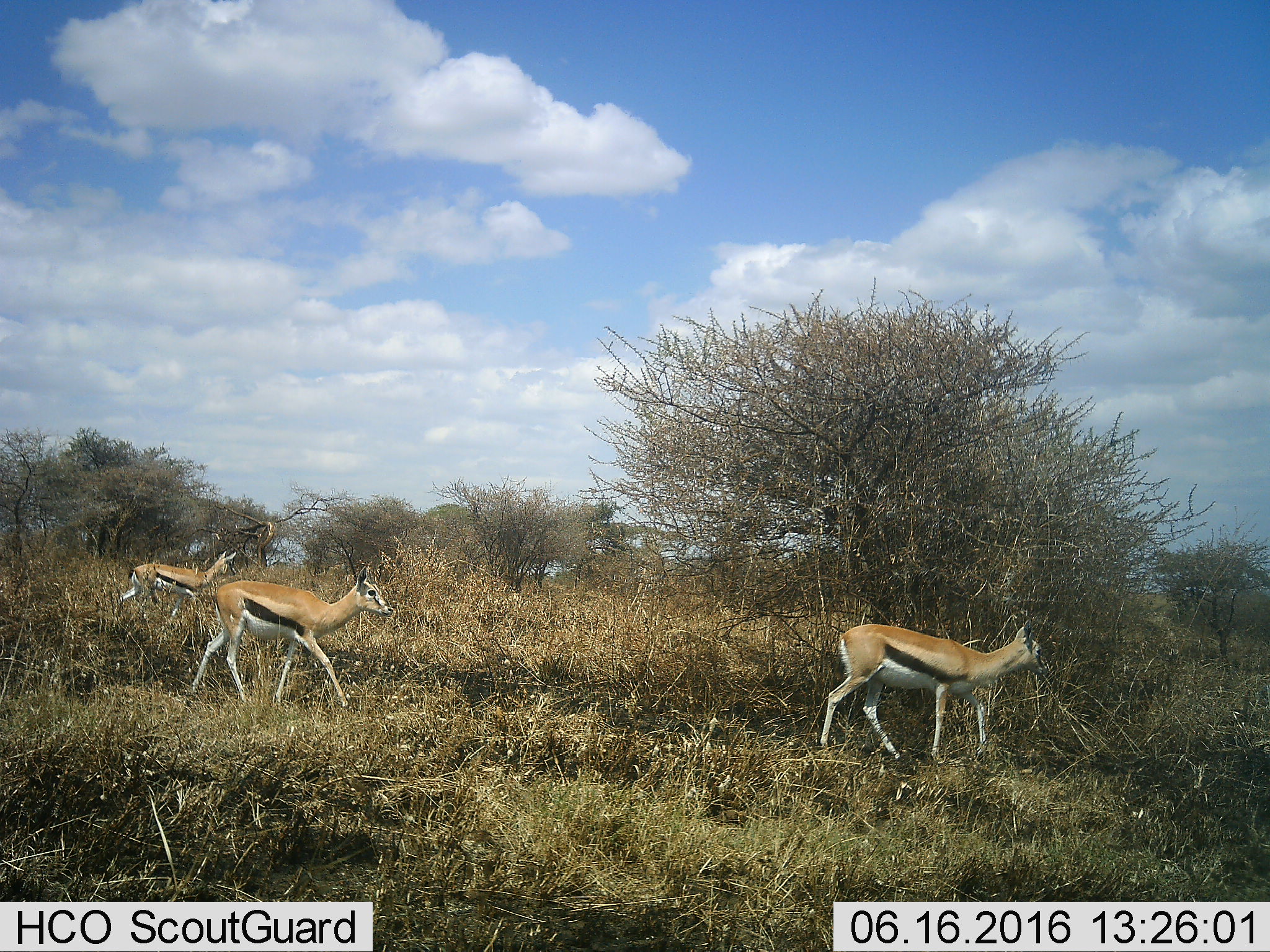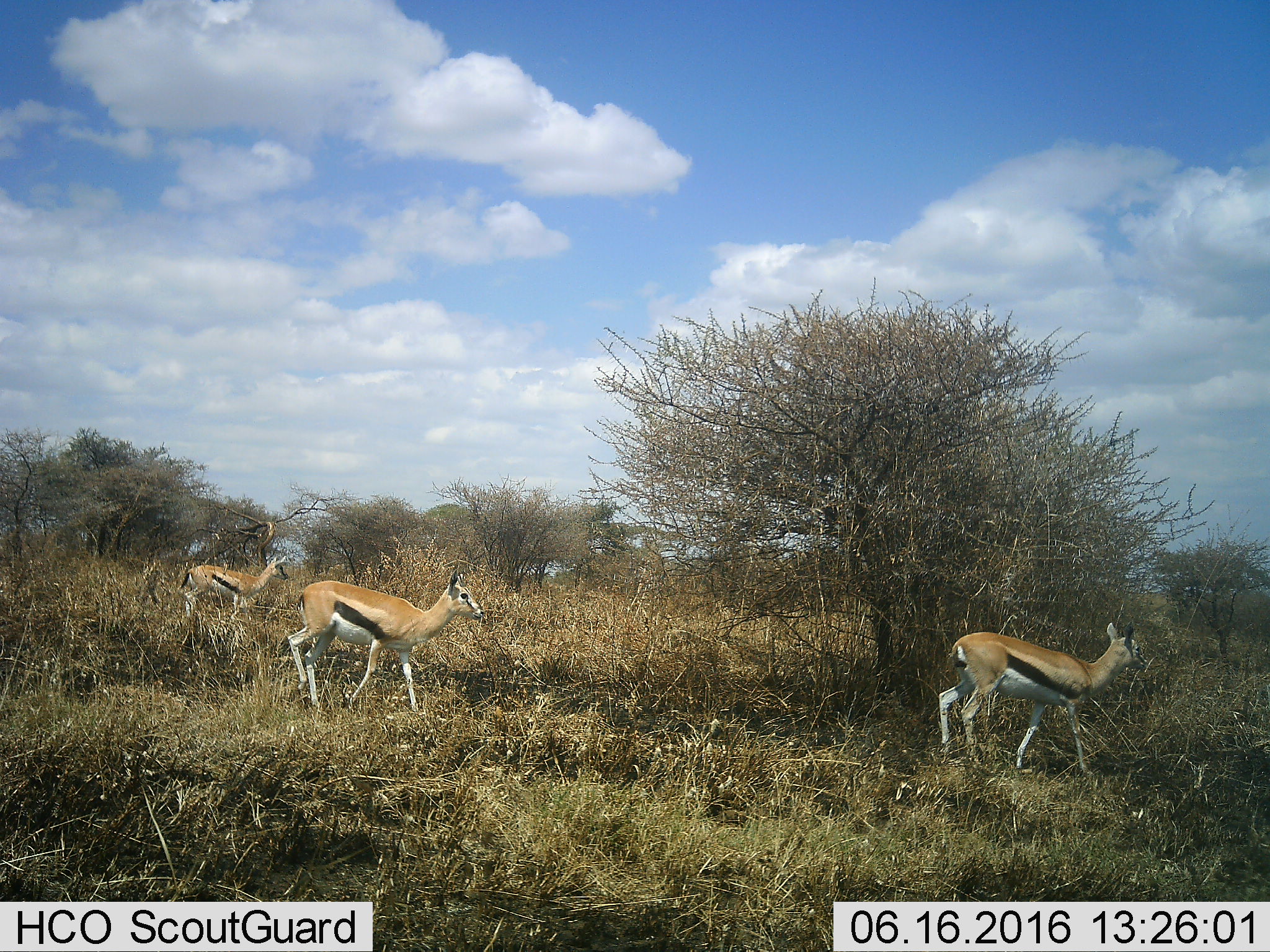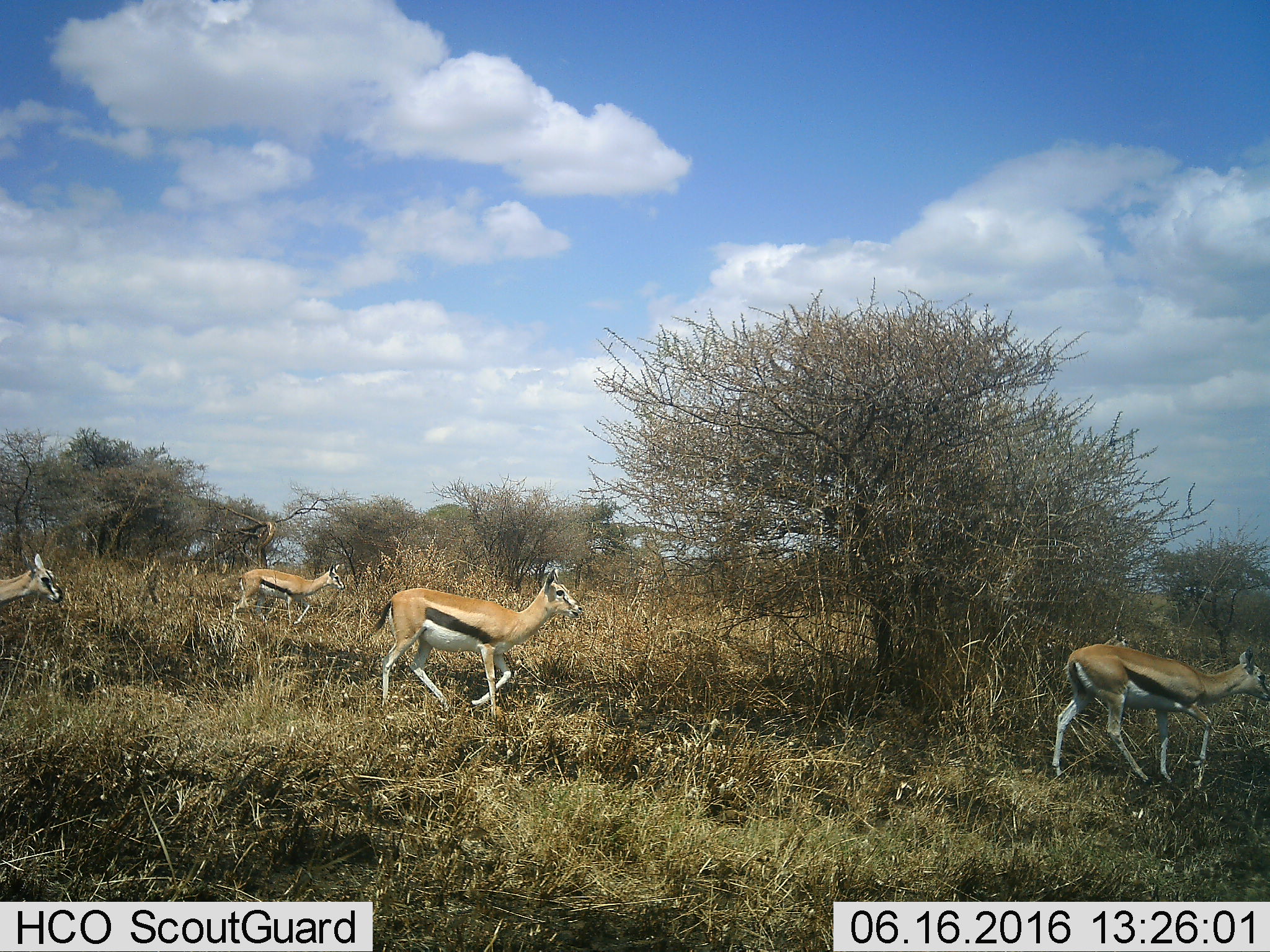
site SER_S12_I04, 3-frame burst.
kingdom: Animalia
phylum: Chordata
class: Mammalia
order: Artiodactyla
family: Bovidae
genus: Eudorcas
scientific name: Eudorcas thomsonii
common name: thomson's gazelle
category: gazellethomsons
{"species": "gazellethomsons (thomson's gazelle) (Eudorcas thomsonii)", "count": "3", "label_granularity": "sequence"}